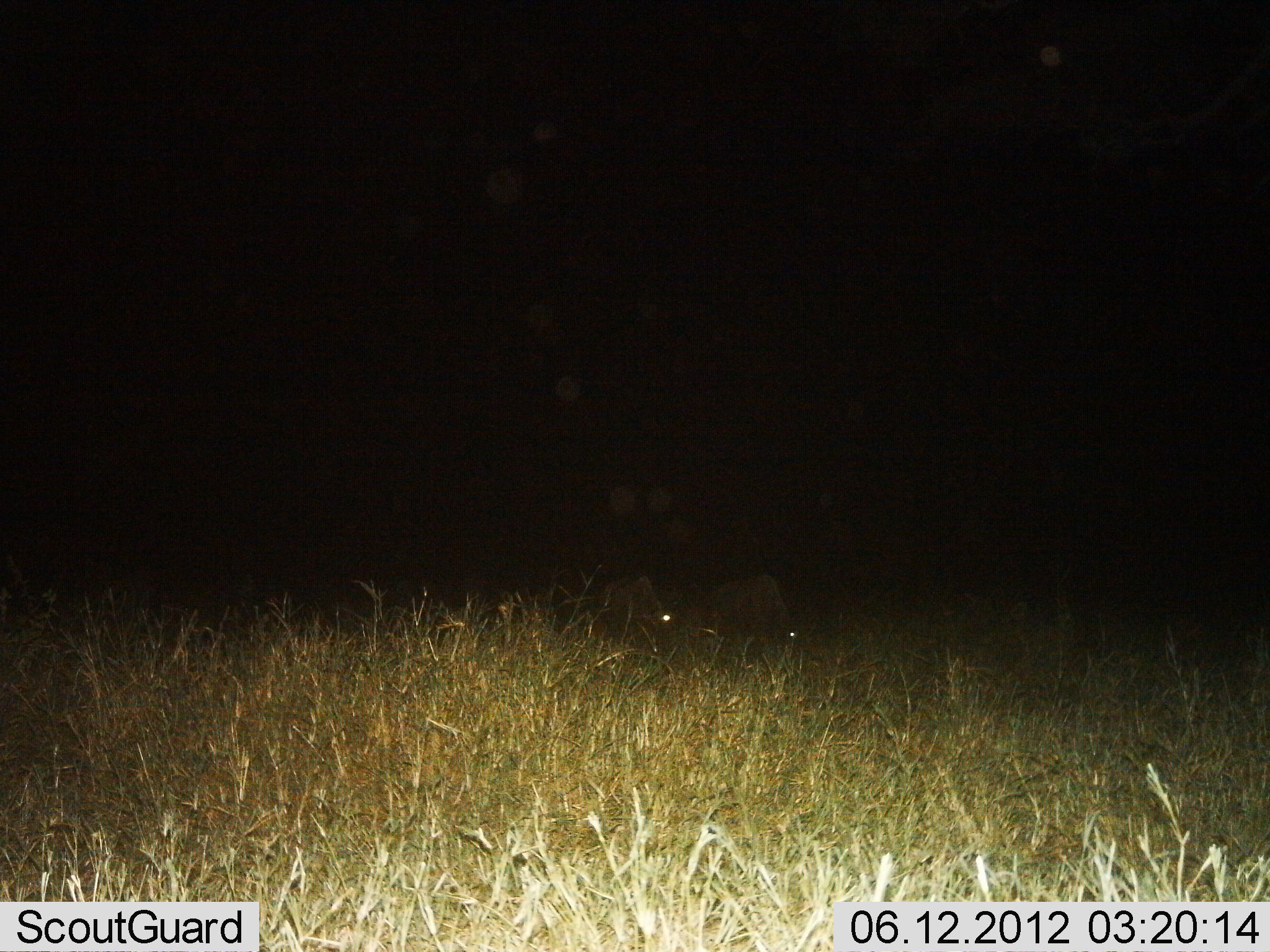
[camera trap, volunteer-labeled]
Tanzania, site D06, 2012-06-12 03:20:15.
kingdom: Animalia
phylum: Chordata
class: Mammalia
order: Artiodactyla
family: Bovidae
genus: Connochaetes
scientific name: Connochaetes taurinus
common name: blue wildebeest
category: wildebeest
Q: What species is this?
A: Wildebeest (blue wildebeest) (Connochaetes taurinus).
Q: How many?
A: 2.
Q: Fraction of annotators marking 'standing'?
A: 10%.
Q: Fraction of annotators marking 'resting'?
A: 10%.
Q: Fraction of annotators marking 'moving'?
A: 0%.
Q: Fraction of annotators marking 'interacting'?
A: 0%.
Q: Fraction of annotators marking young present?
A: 10%.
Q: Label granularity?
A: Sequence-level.